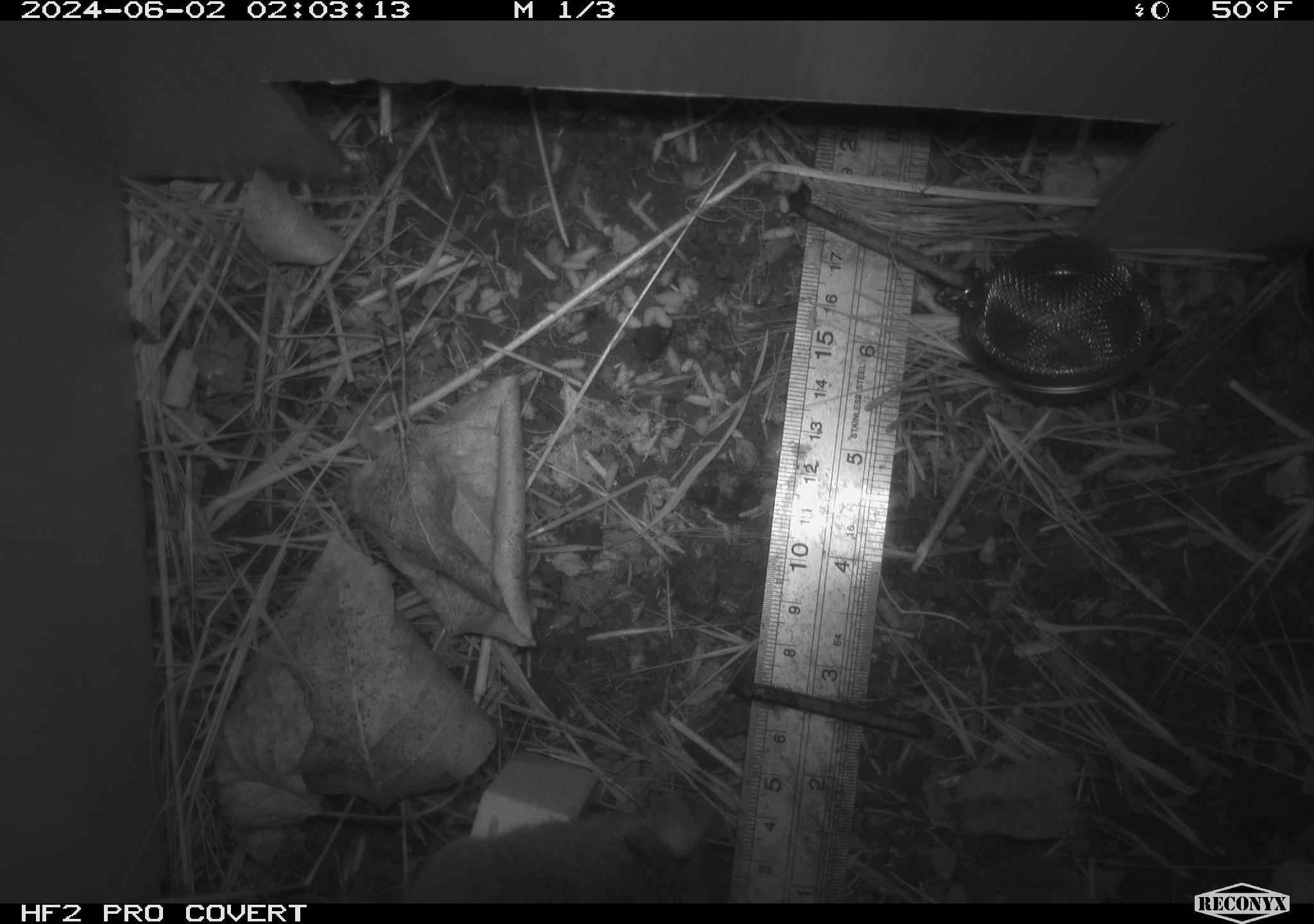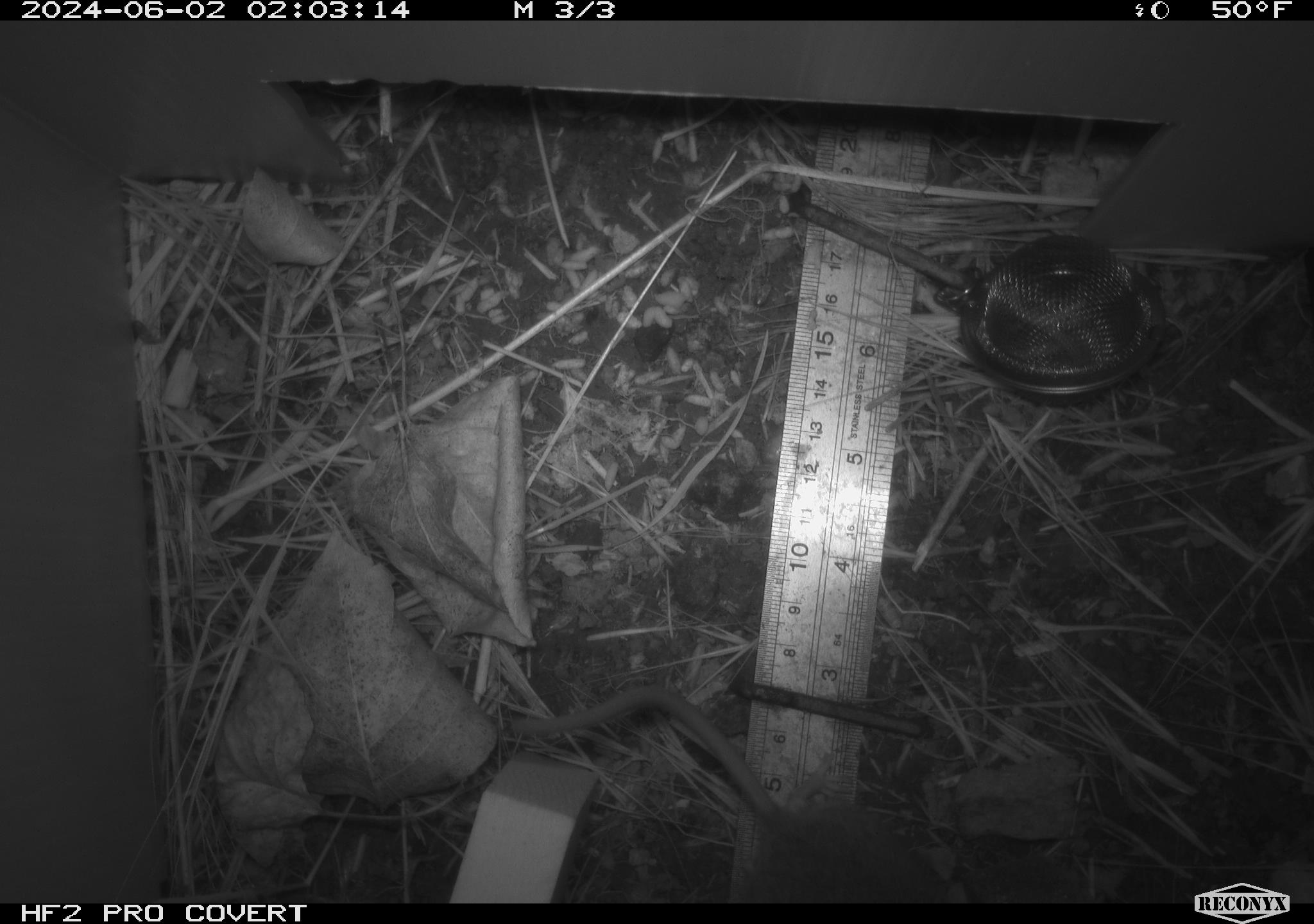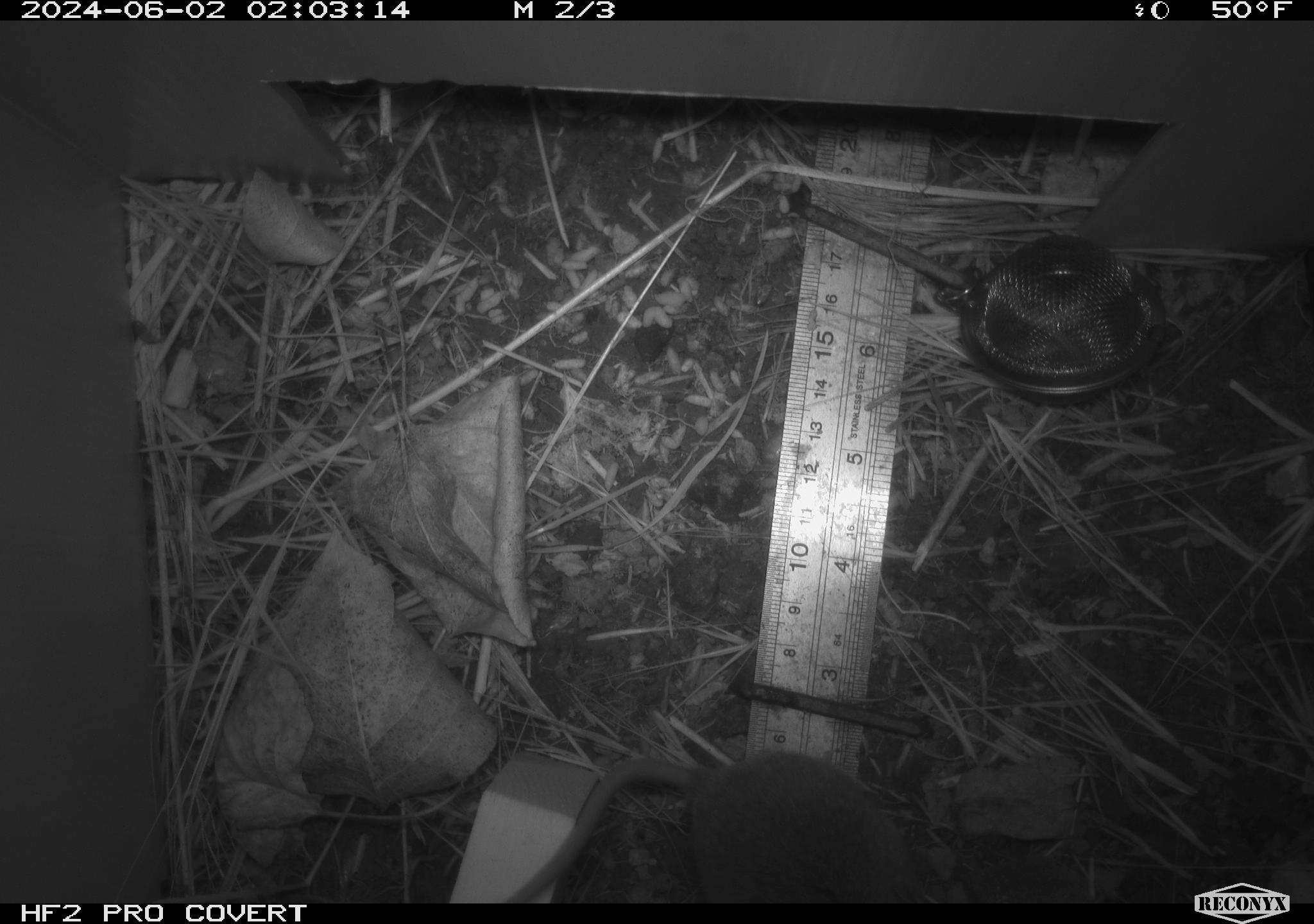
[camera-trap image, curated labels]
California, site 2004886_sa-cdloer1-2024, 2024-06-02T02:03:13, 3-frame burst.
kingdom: Animalia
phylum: Chordata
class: Mammalia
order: Rodentia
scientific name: Rodentia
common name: mouse species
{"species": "mouse species (Rodentia)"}